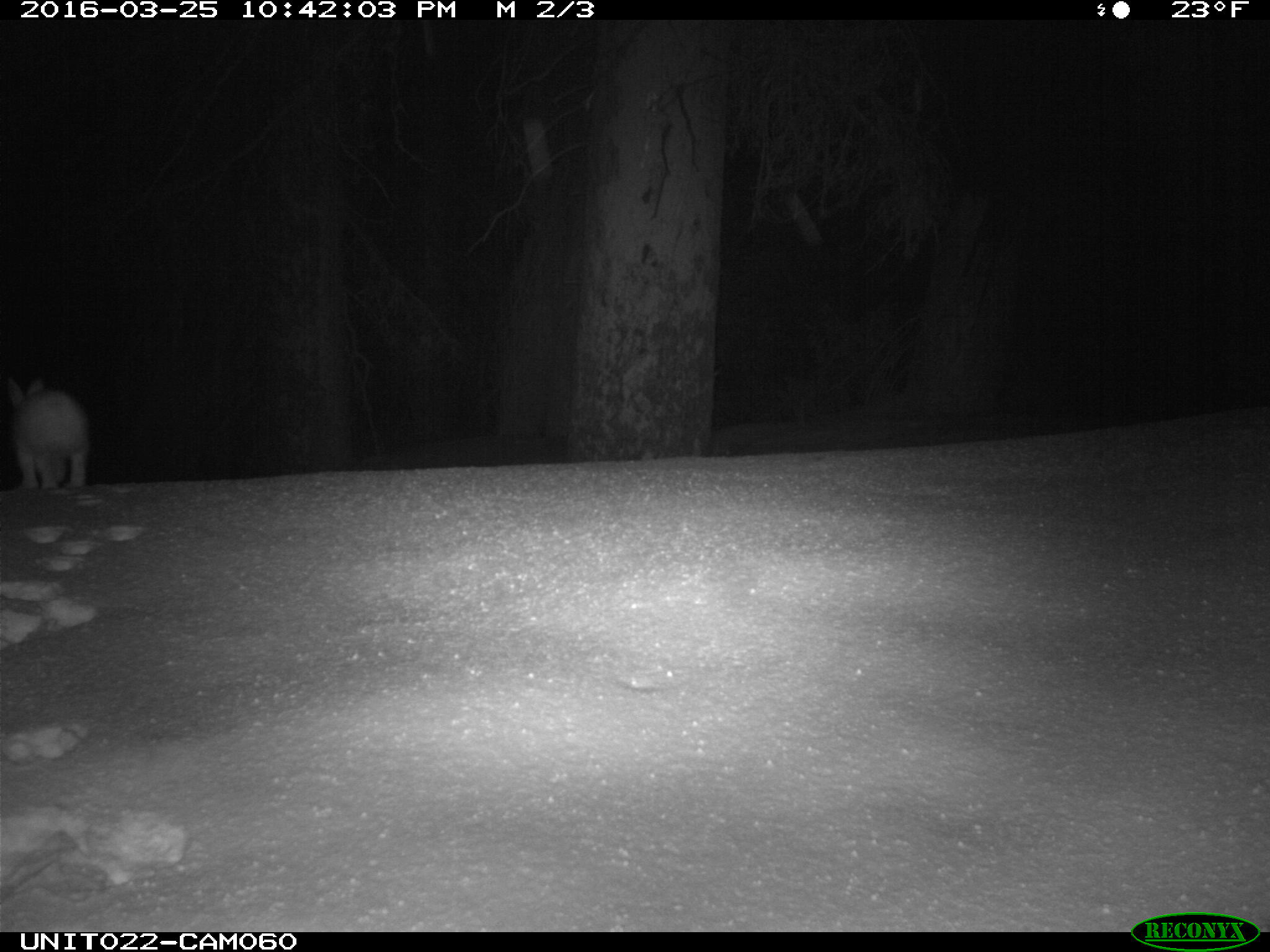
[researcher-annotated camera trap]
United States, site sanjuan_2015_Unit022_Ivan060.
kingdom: Animalia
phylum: Chordata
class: Mammalia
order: Lagomorpha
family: Leporidae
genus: Lepus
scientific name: Lepus americanus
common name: snowshoe hare